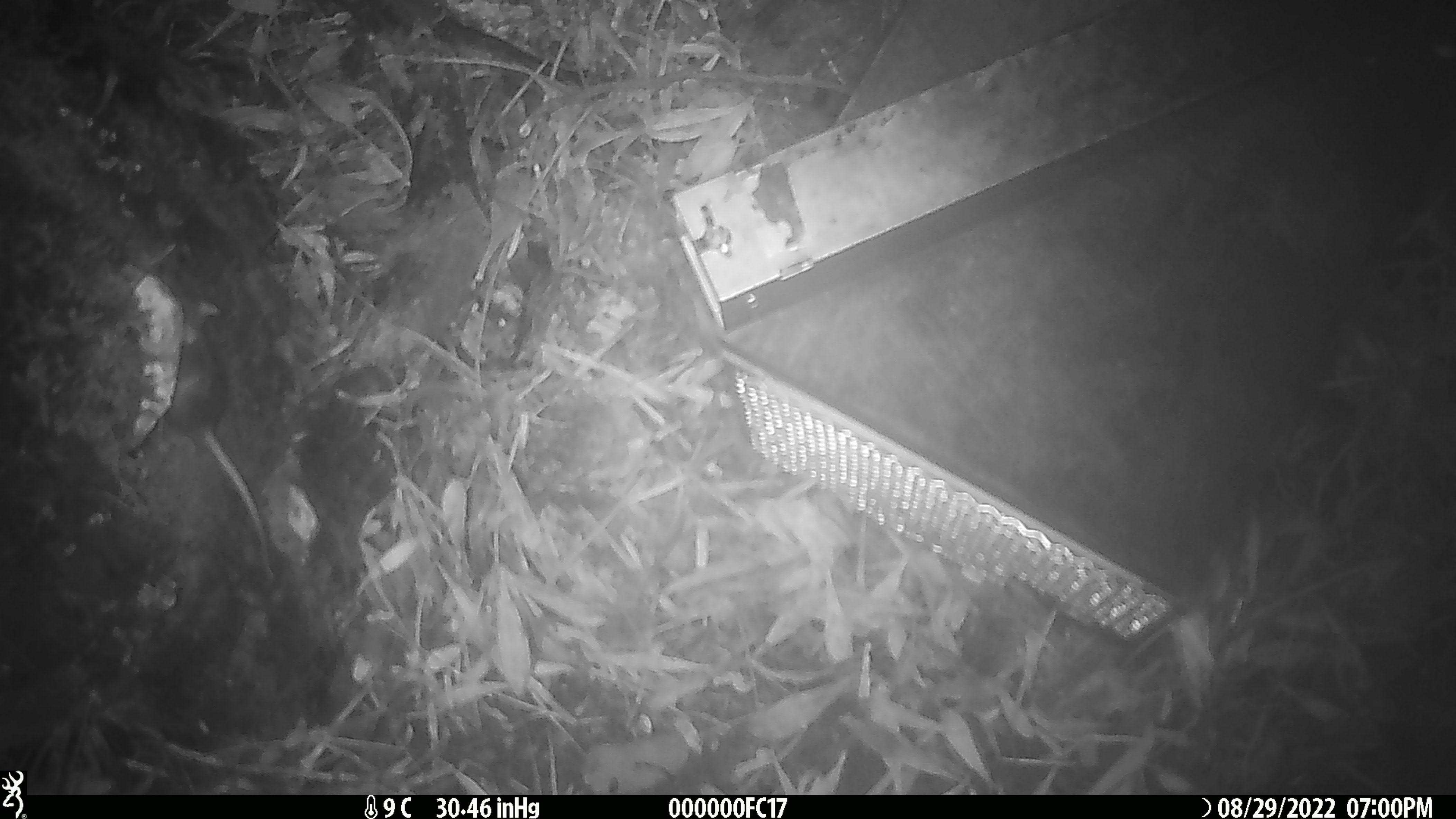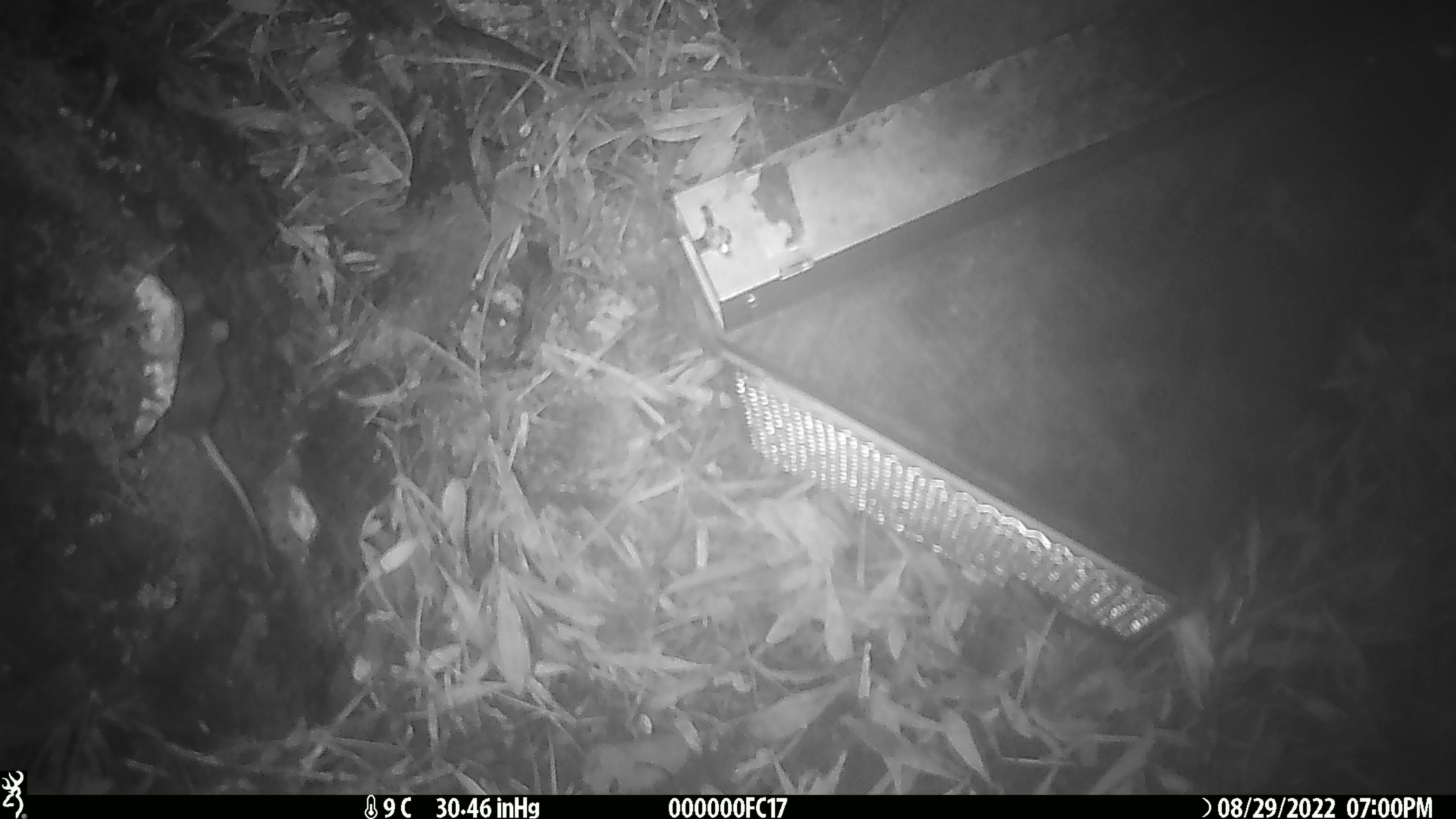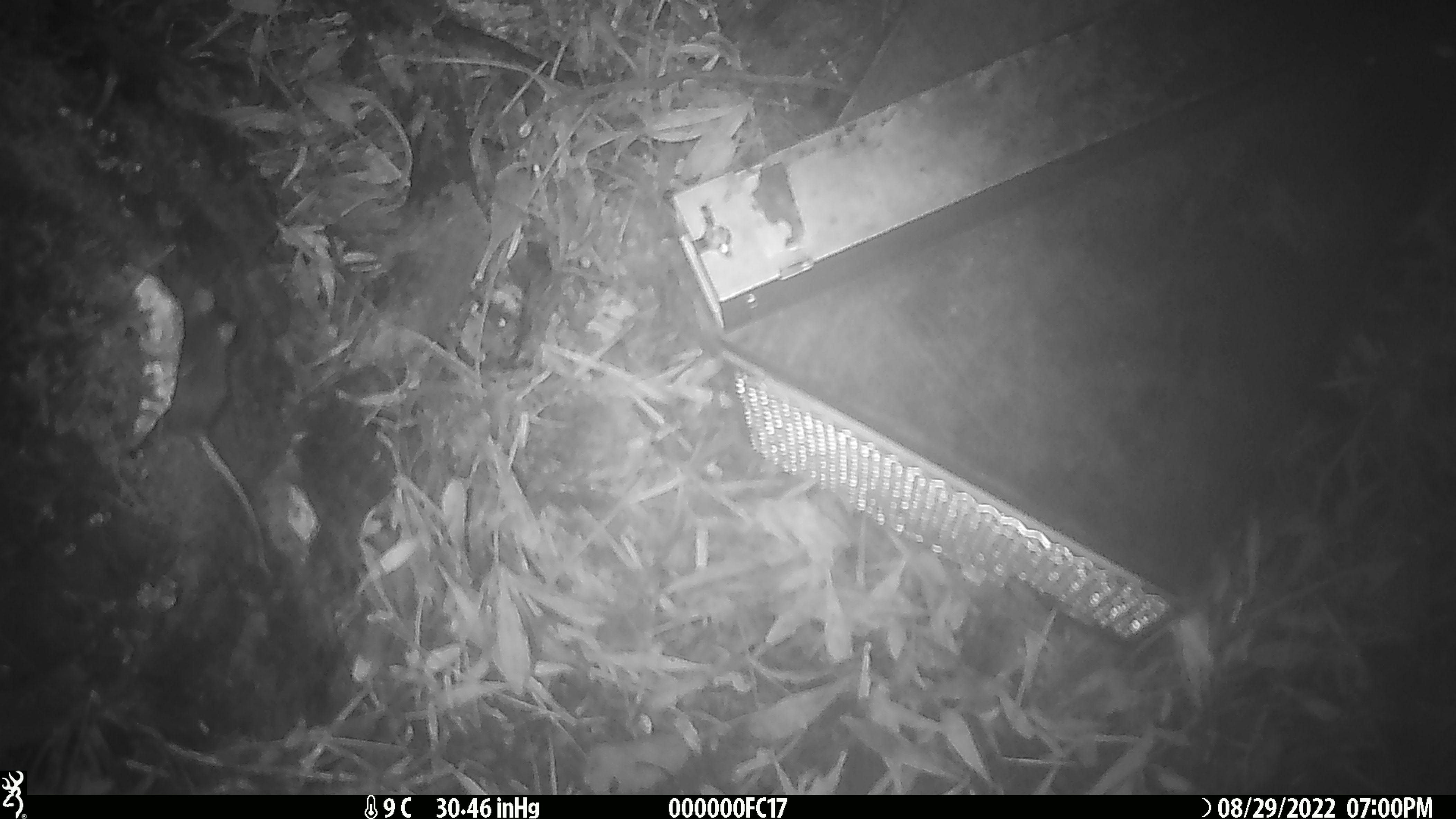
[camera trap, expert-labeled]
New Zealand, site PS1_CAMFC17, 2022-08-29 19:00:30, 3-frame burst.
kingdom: Animalia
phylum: Chordata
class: Mammalia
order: Rodentia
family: Muridae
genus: Mus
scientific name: Mus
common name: mouse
Mouse (Mus).